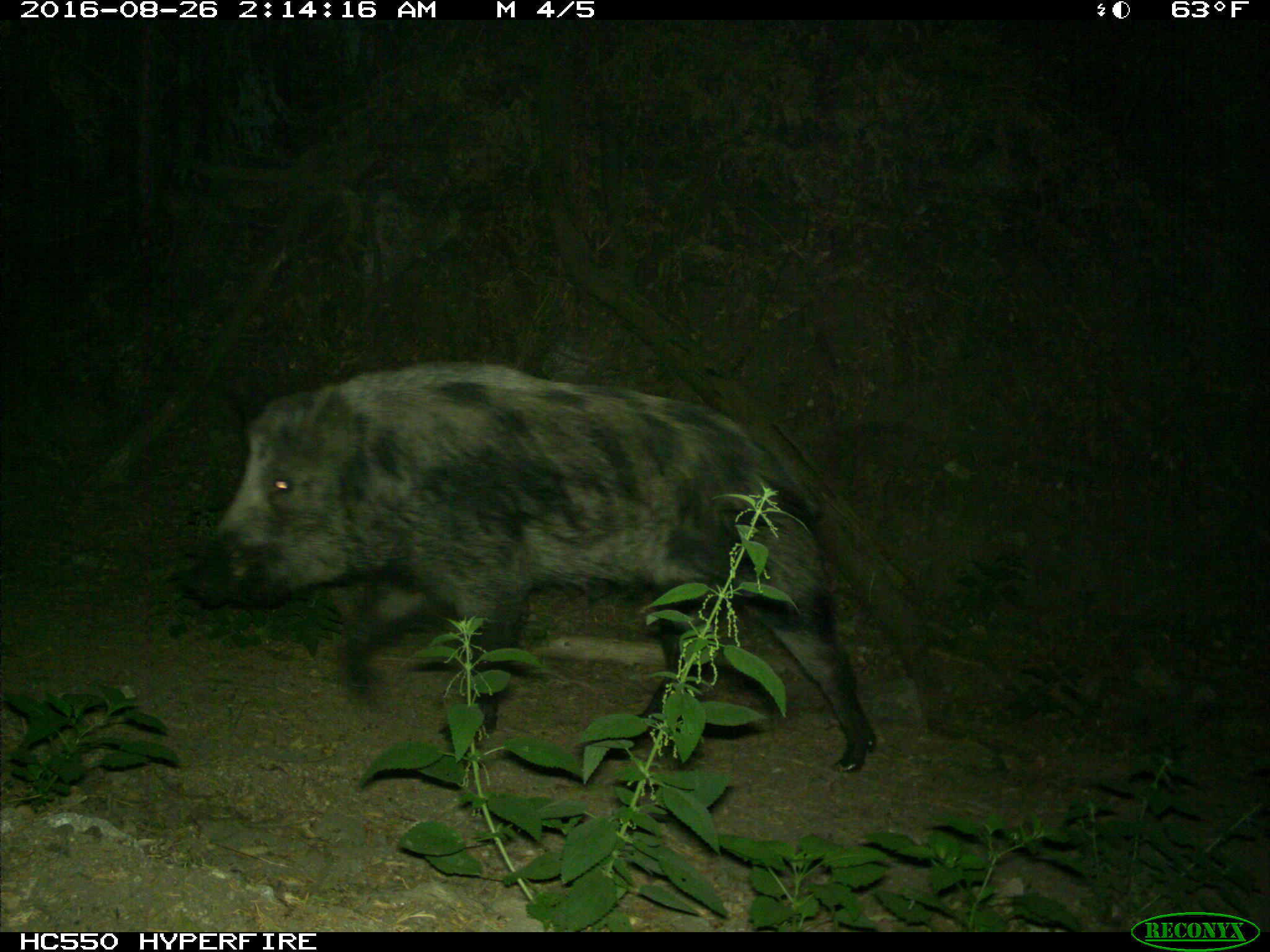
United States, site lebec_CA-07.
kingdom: Animalia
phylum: Chordata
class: Mammalia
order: Artiodactyla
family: Suidae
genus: Sus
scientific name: Sus scrofa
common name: wild boar